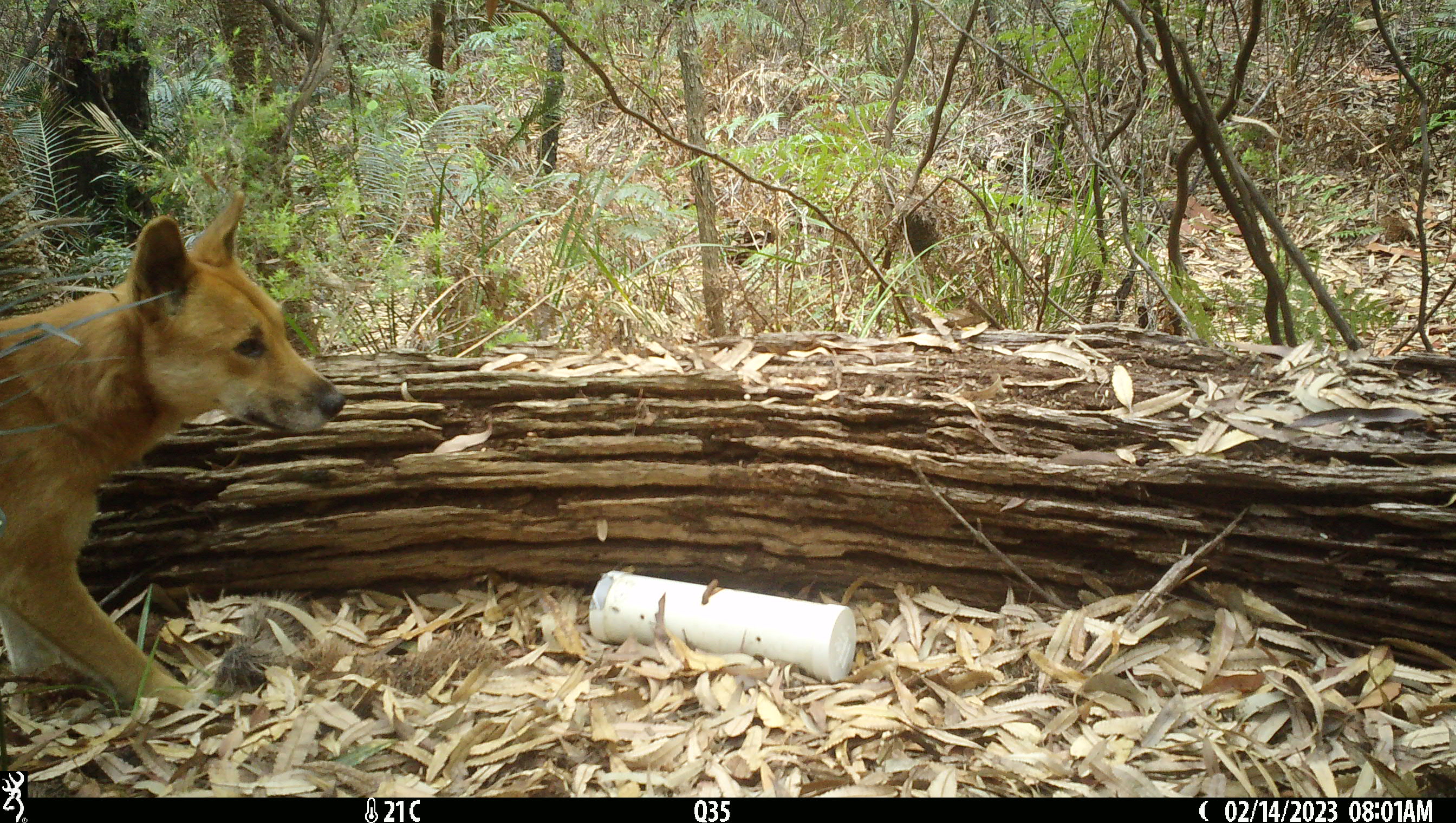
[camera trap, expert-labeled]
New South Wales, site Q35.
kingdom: Animalia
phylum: Chordata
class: Mammalia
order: Carnivora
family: Canidae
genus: Canis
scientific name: Canis familiaris dingo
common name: dingo